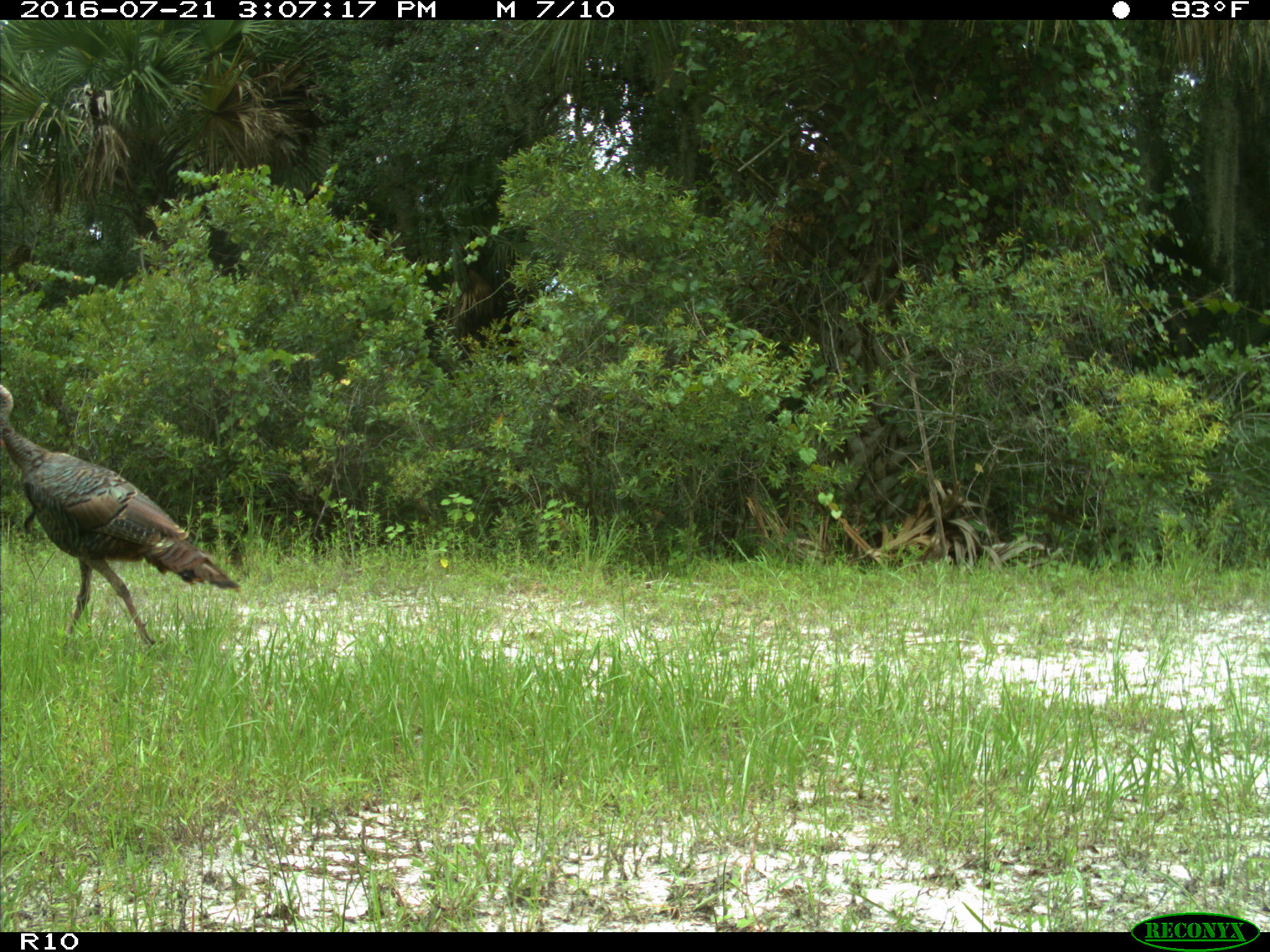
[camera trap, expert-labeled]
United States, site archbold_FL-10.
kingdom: Animalia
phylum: Chordata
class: Aves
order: Galliformes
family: Phasianidae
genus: Meleagris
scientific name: Meleagris gallopavo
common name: wild turkey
Meleagris gallopavo (wild turkey).